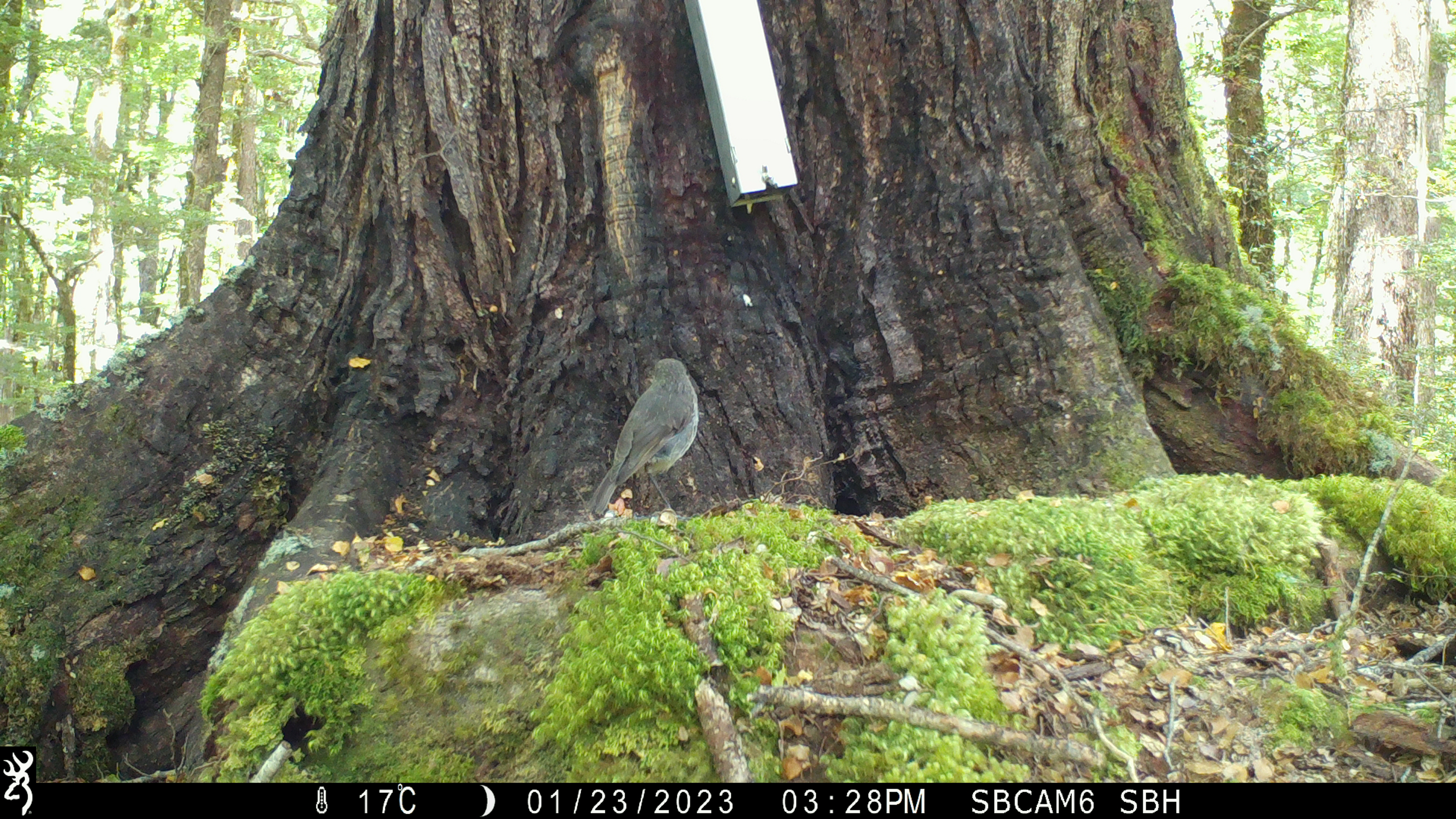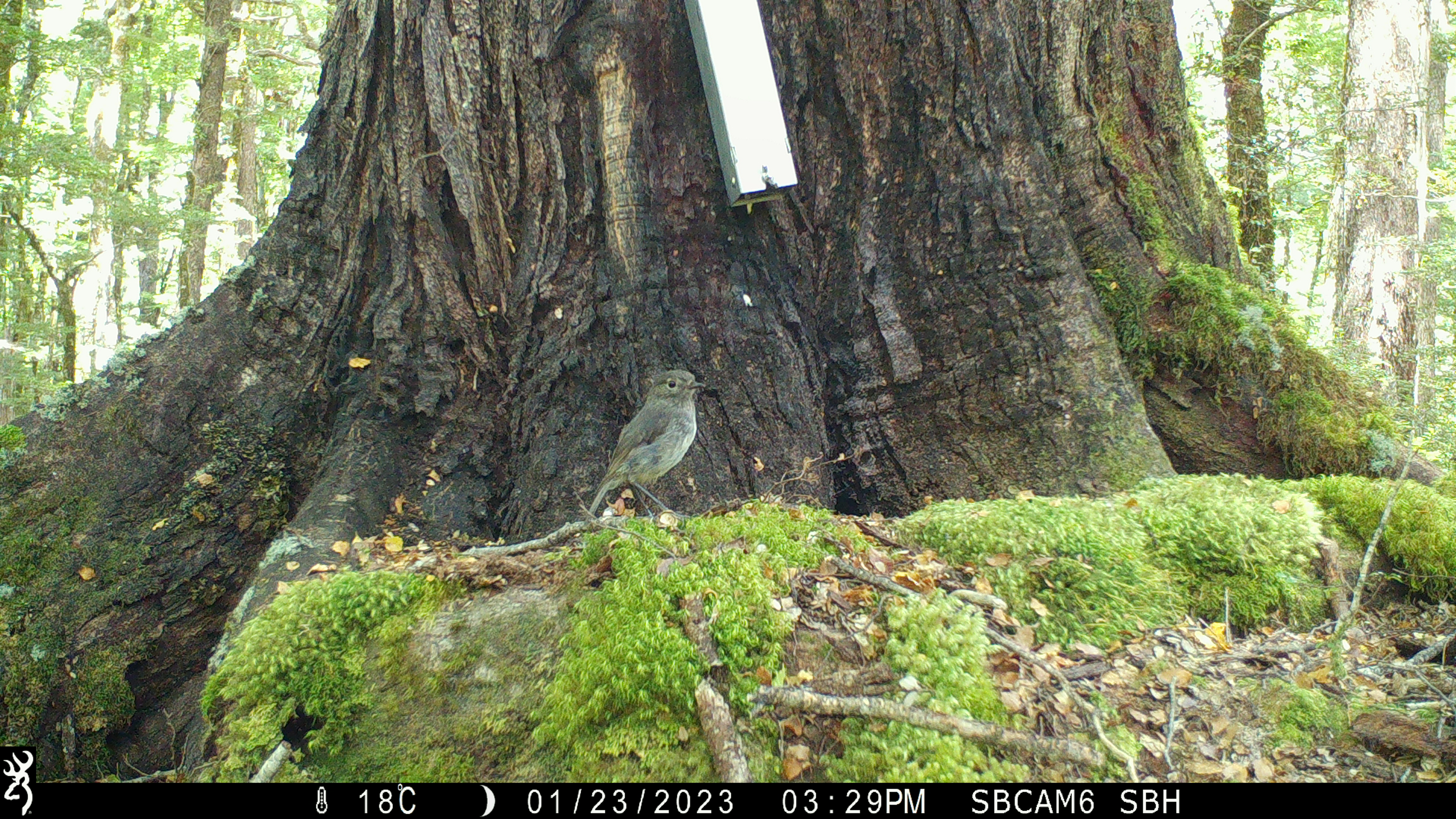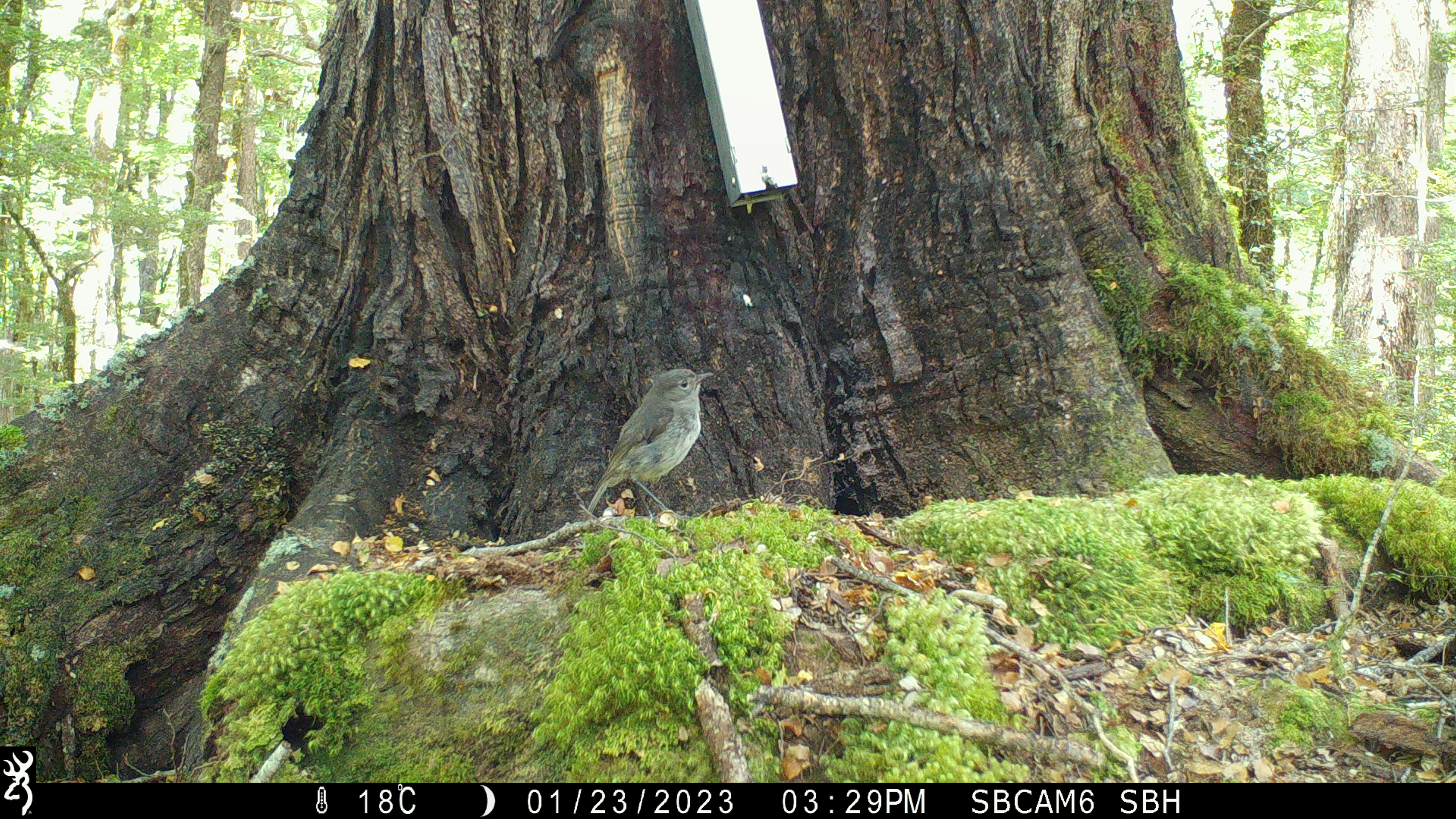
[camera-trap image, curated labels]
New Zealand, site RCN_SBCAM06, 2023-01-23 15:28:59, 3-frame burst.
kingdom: Animalia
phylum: Chordata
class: Aves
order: Passeriformes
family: Petroicidae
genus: Petroica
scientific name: Petroica australis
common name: new zealand robin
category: robin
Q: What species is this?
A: Robin (new zealand robin) (Petroica australis).